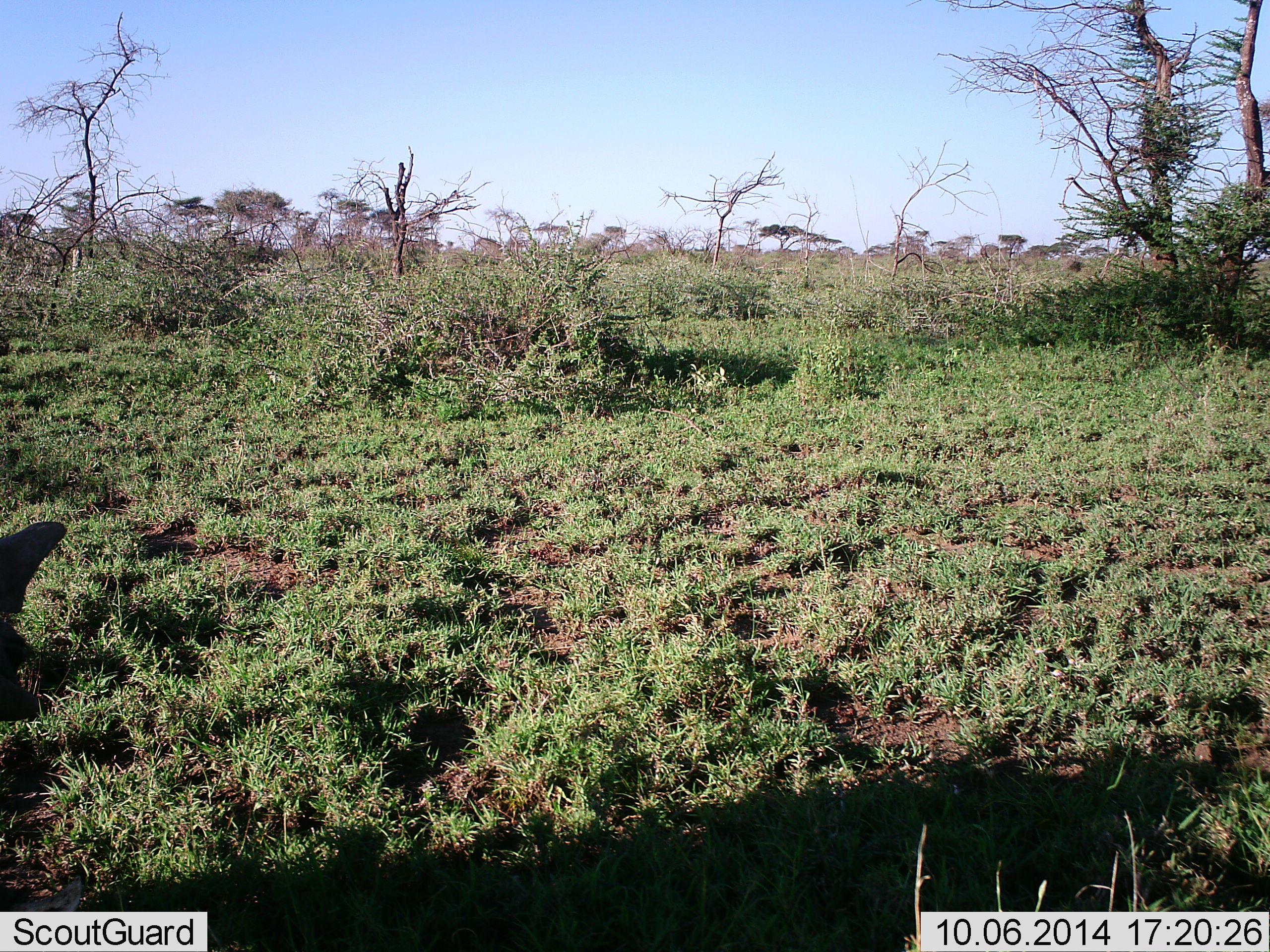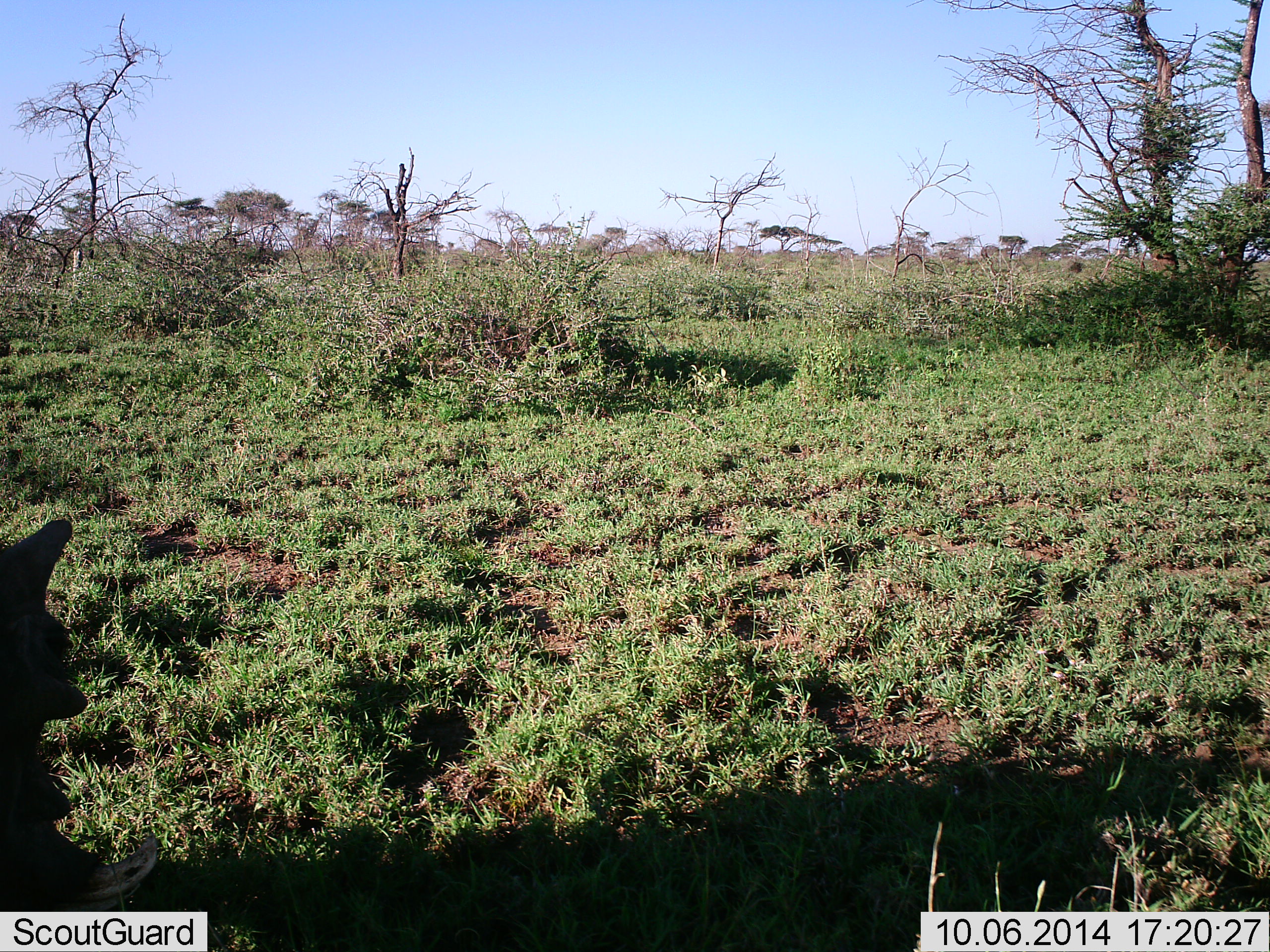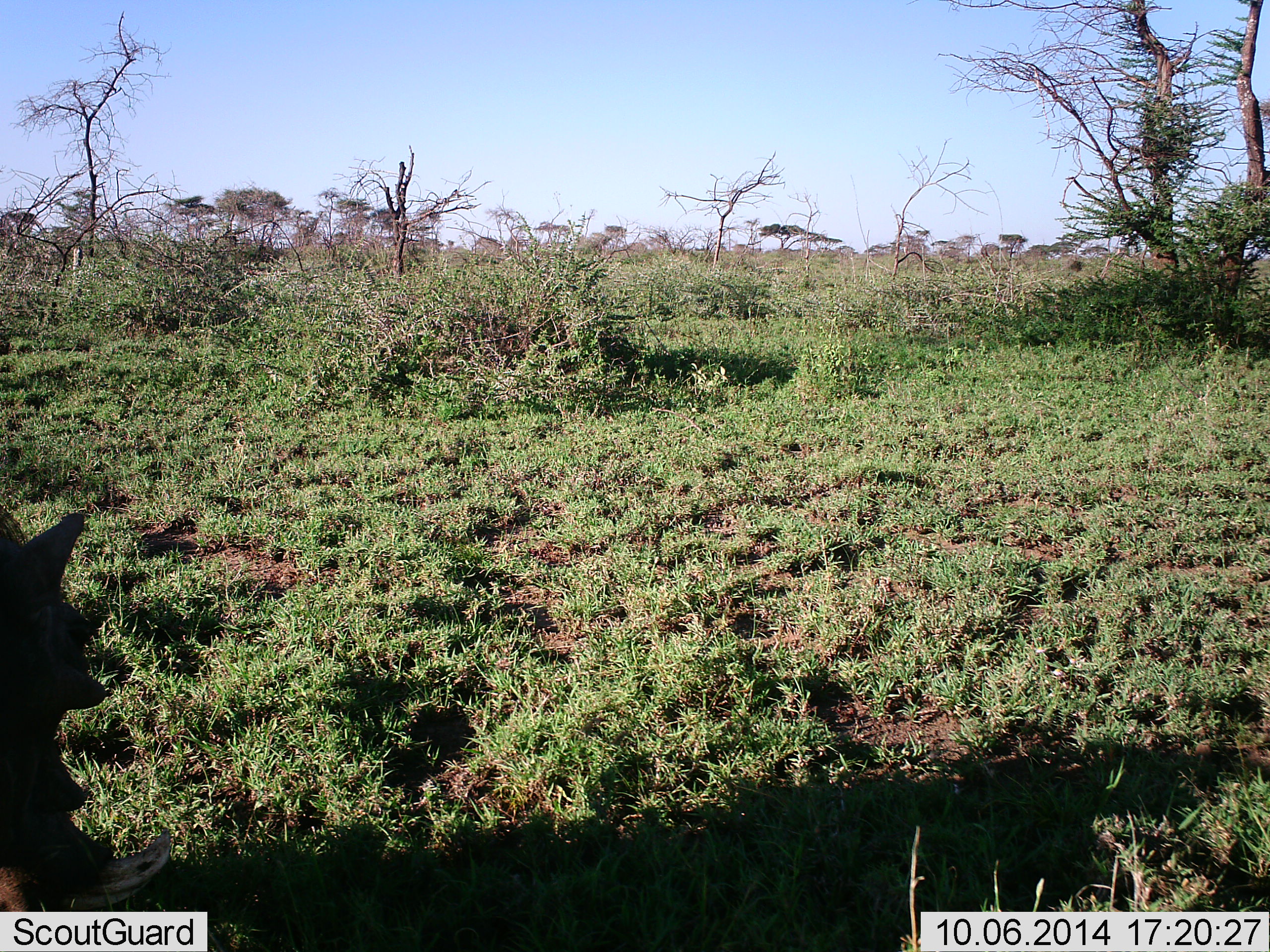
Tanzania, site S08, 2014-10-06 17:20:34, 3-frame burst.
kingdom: Animalia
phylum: Chordata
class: Mammalia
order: Artiodactyla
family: Suidae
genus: Phacochoerus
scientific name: Phacochoerus africanus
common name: warthog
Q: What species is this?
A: Warthog (Phacochoerus africanus).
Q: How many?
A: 1.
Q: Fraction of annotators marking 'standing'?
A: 40%.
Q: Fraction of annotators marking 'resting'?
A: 0%.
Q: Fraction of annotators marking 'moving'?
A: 20%.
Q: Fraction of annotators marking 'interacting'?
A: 0%.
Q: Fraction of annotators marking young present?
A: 0%.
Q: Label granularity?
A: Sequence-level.